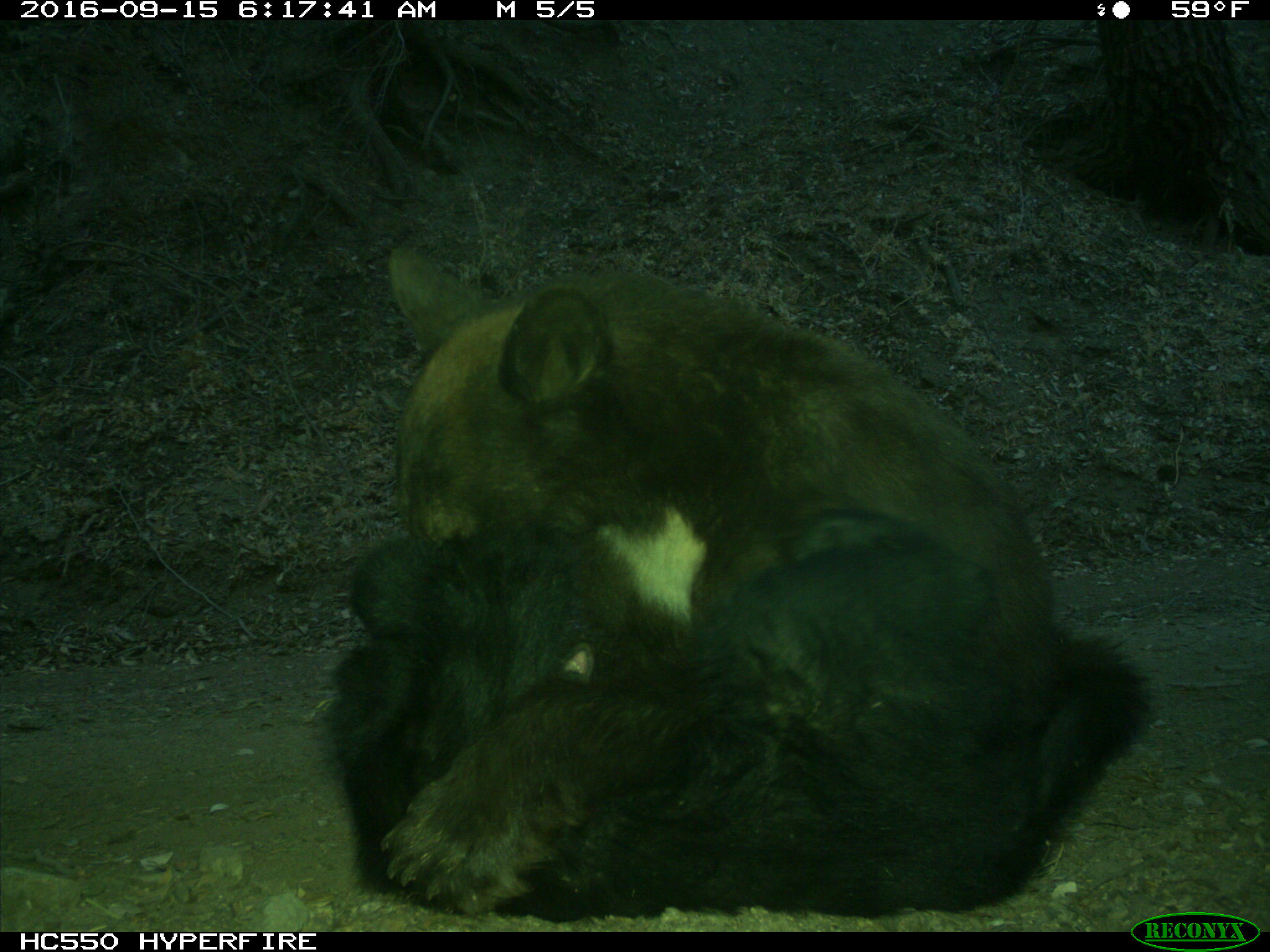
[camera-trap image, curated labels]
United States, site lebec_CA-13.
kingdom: Animalia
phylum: Chordata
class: Mammalia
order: Carnivora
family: Ursidae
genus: Ursus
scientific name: Ursus americanus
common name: american black bear